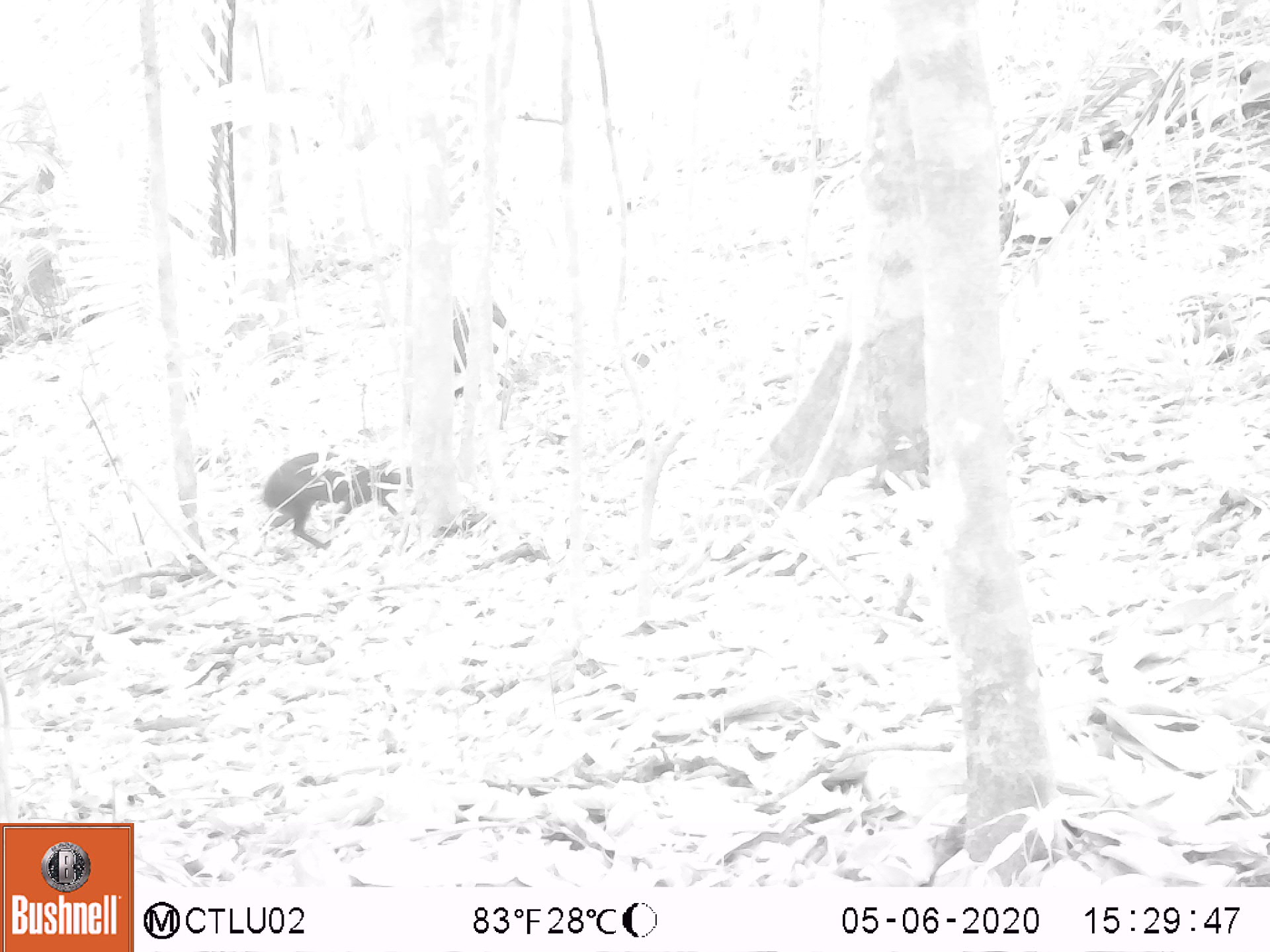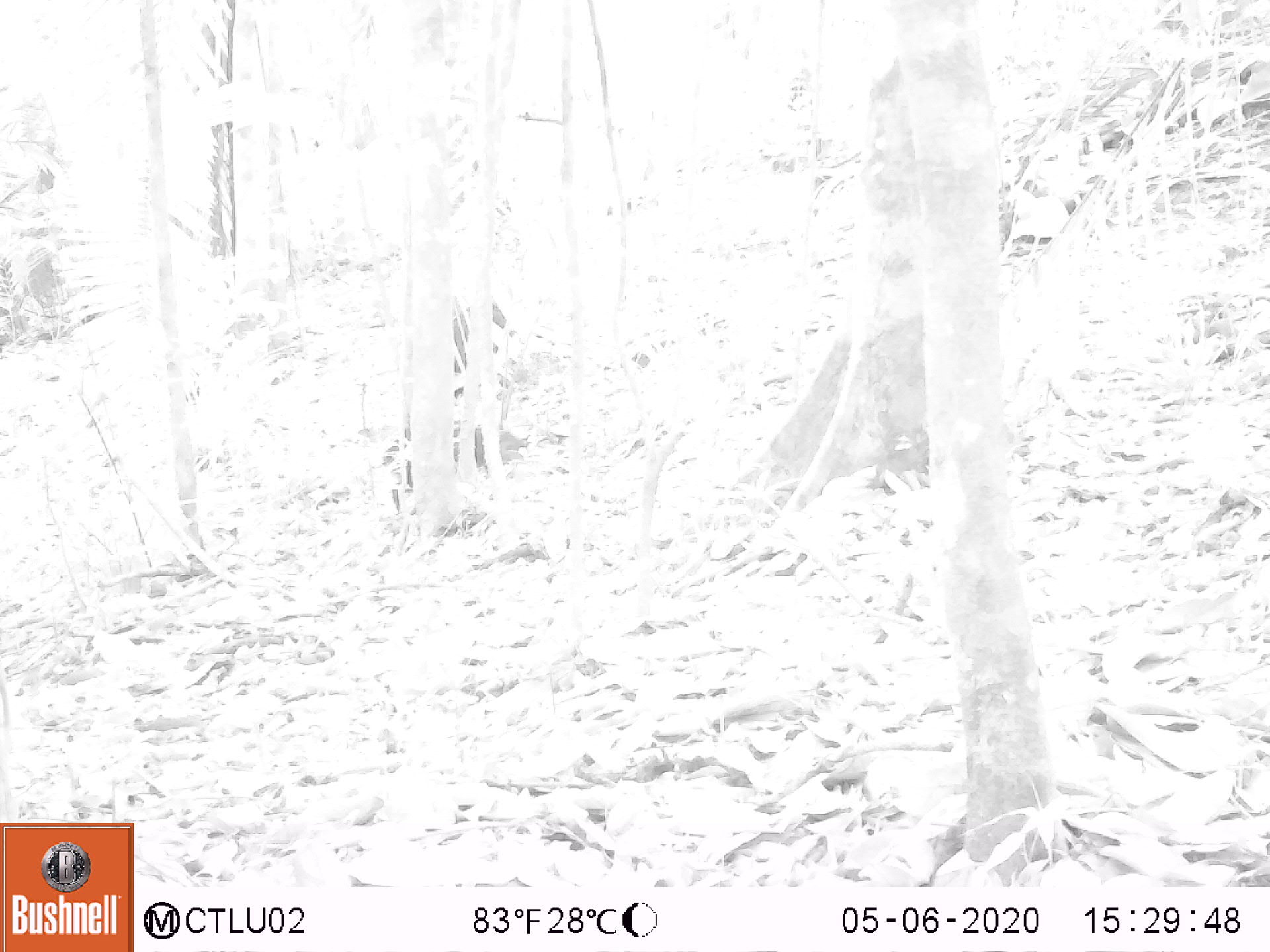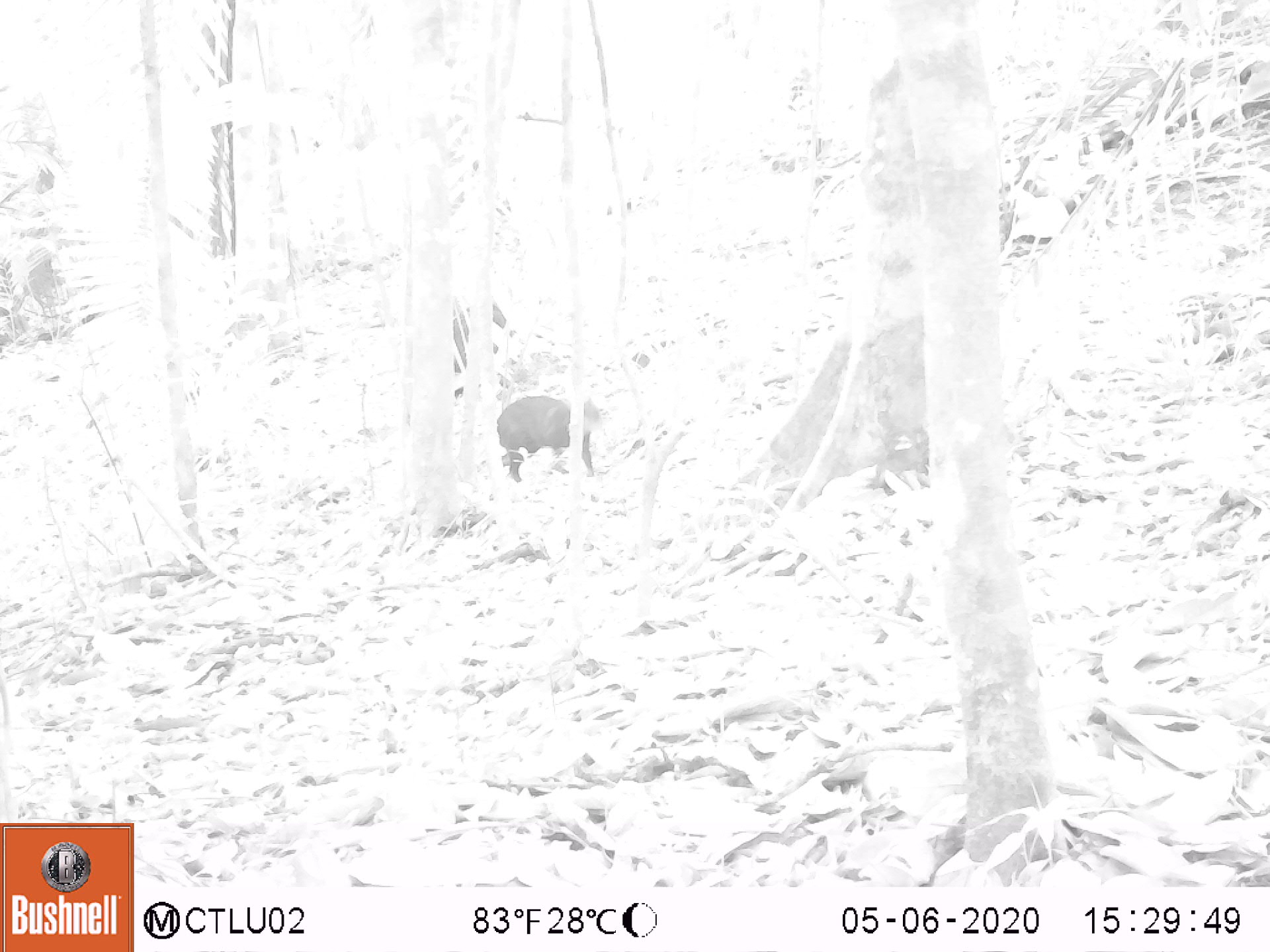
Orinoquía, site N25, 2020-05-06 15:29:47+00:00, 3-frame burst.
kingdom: Animalia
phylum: Chordata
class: Mammalia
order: Rodentia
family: Dasyproctidae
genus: Dasyprocta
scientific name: Dasyprocta fuliginosa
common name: black agouti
Black agouti (Dasyprocta fuliginosa).